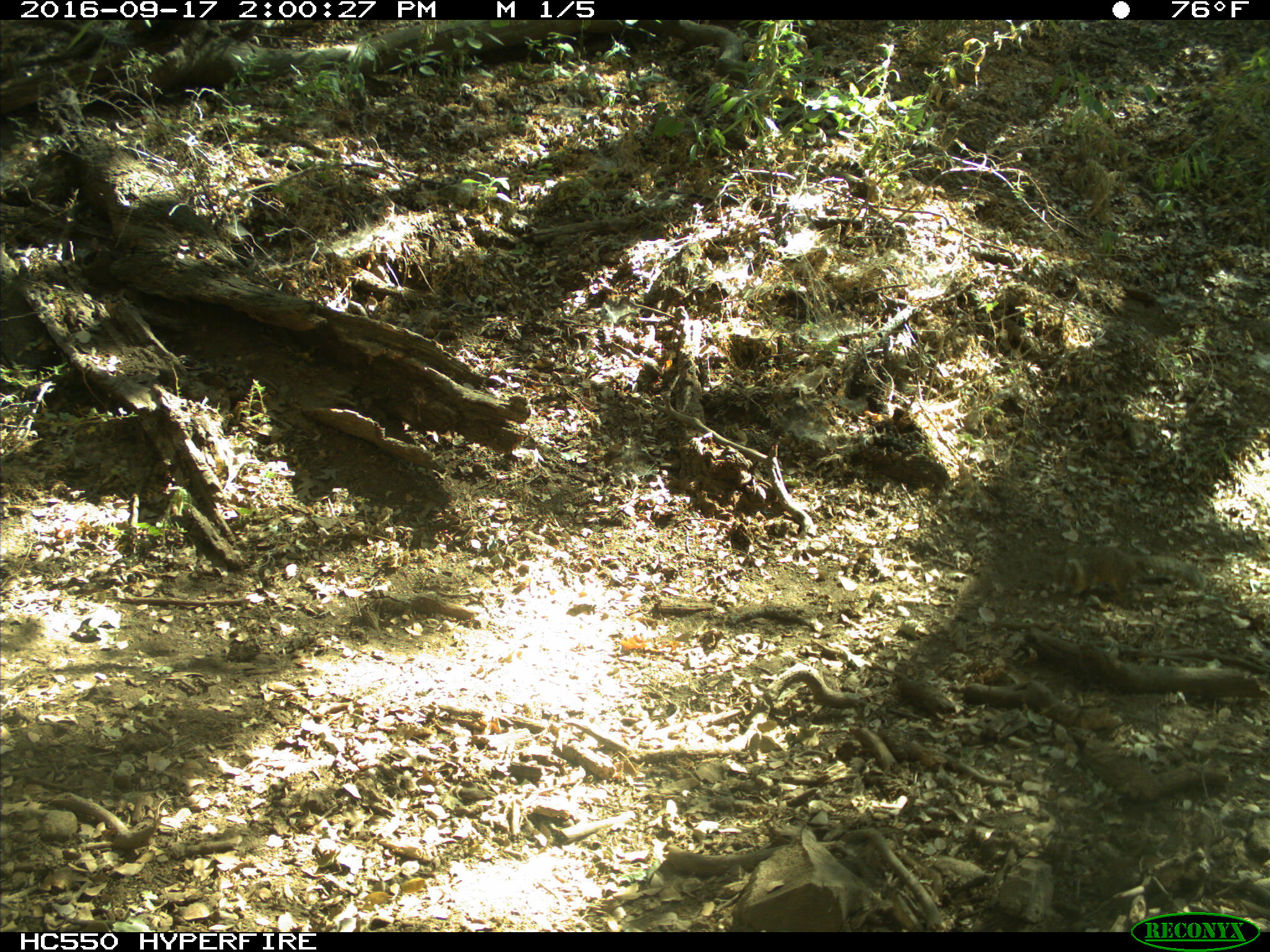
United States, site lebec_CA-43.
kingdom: Animalia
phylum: Chordata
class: Mammalia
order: Rodentia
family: Sciuridae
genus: Otospermophilus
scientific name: Otospermophilus beecheyi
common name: california ground squirrel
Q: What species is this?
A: Otospermophilus beecheyi (california ground squirrel).